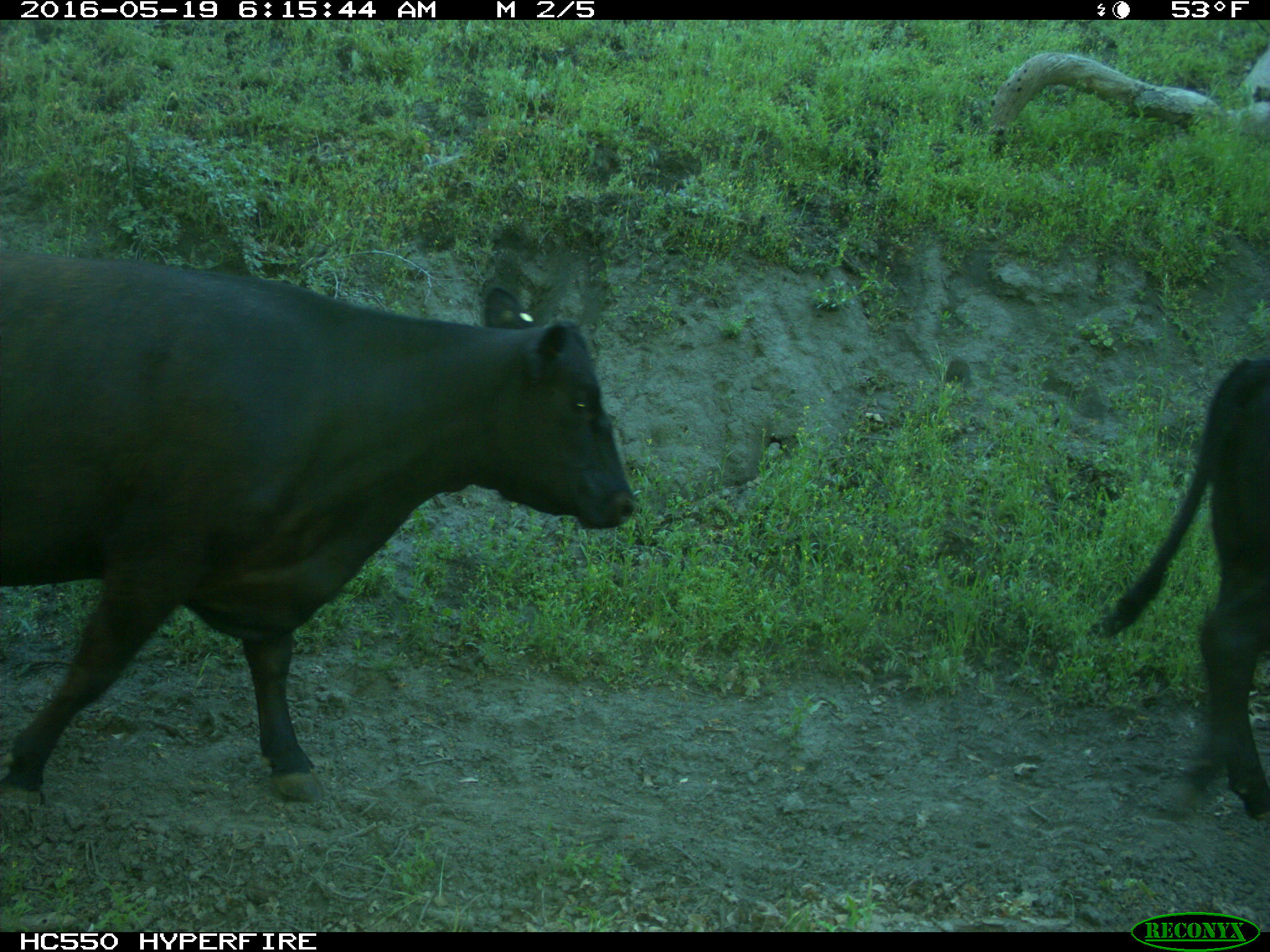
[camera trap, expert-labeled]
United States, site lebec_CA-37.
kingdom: Animalia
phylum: Chordata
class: Mammalia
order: Artiodactyla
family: Bovidae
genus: Bos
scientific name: Bos taurus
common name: domestic cow